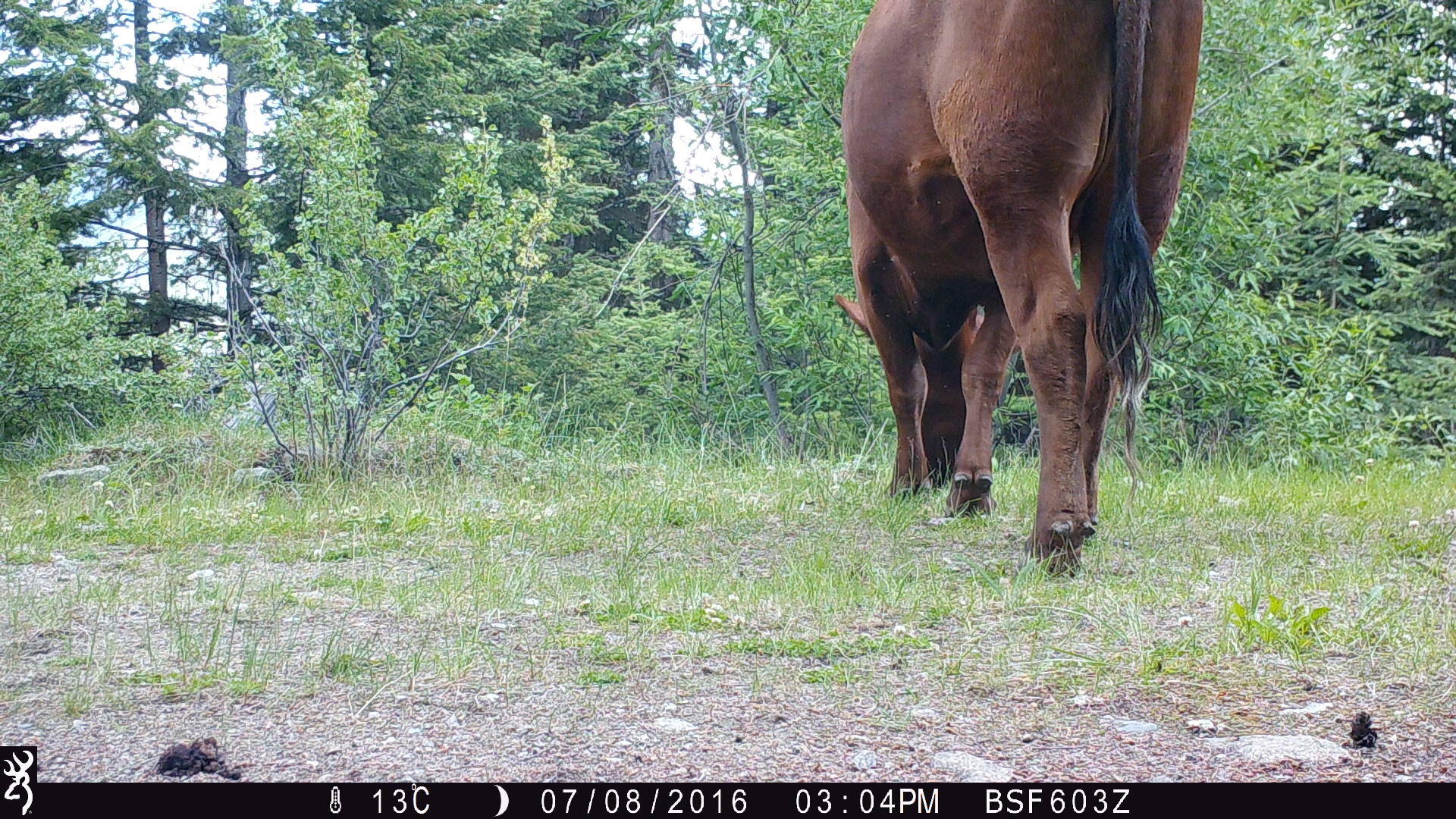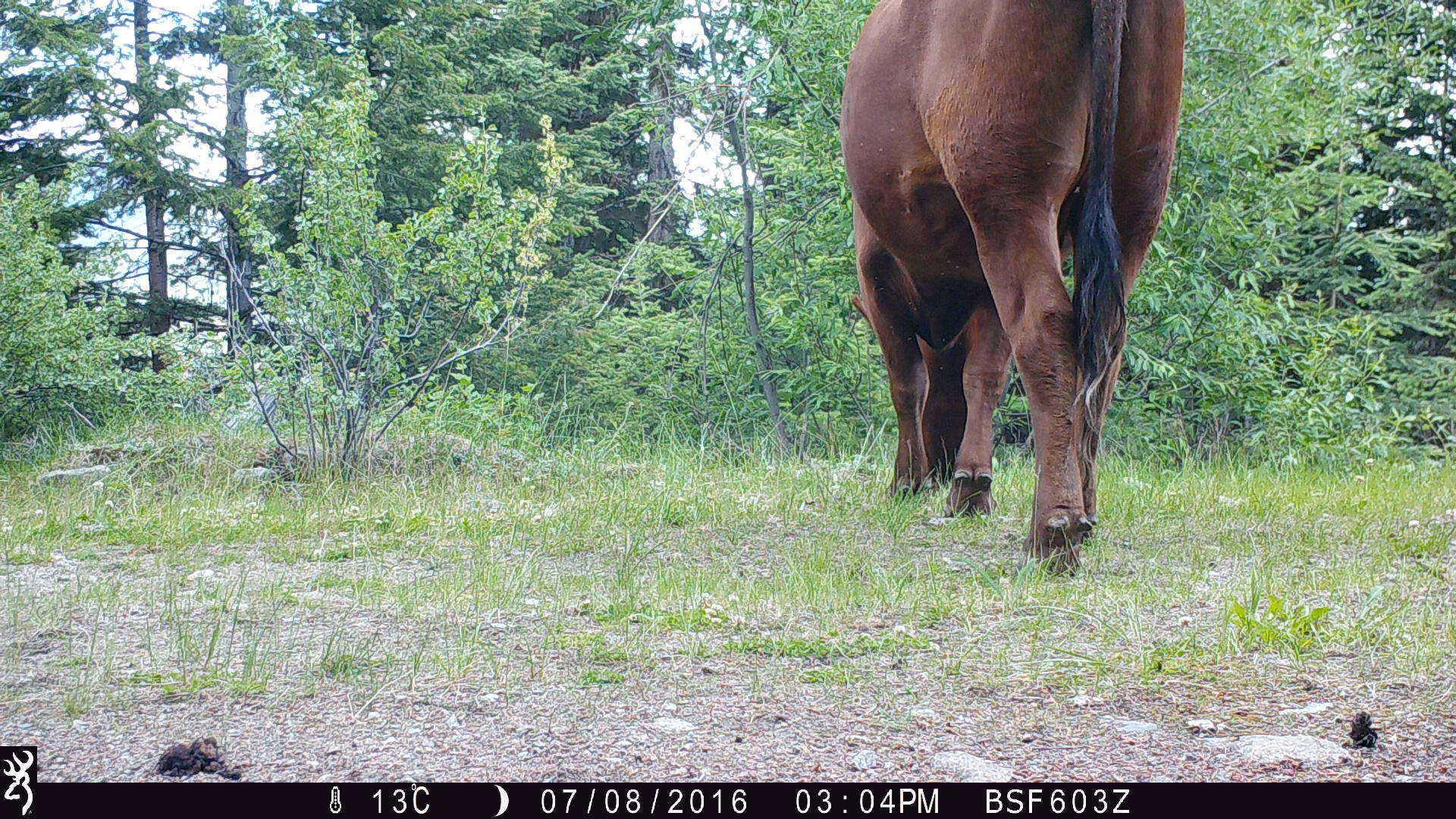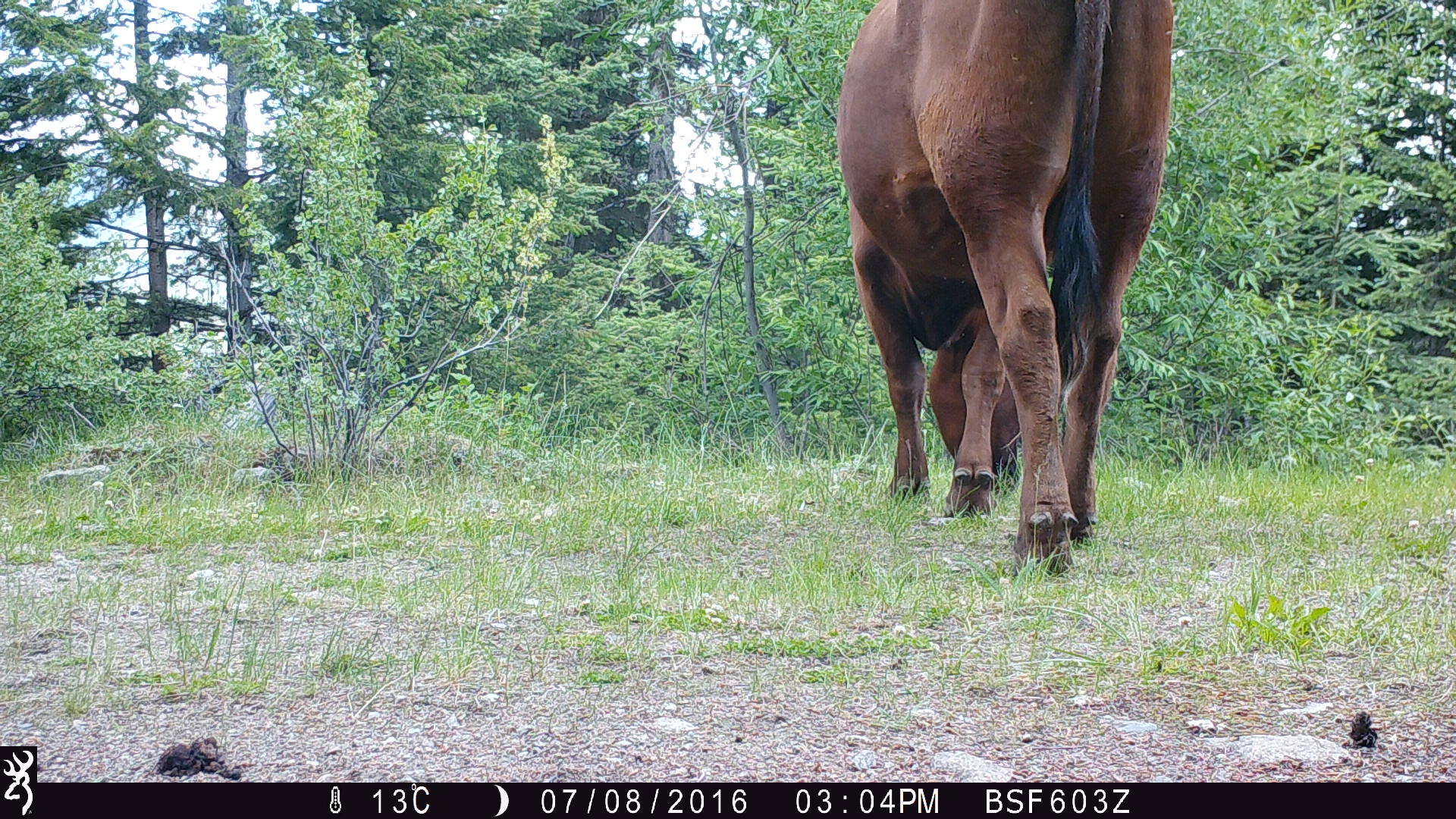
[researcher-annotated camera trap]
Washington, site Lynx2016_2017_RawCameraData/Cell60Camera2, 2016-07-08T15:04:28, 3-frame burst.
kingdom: Animalia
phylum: Chordata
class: Mammalia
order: Artiodactyla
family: Bovidae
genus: Bos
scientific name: Bos taurus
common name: domestic cattle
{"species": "domestic cattle (Bos taurus)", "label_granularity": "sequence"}